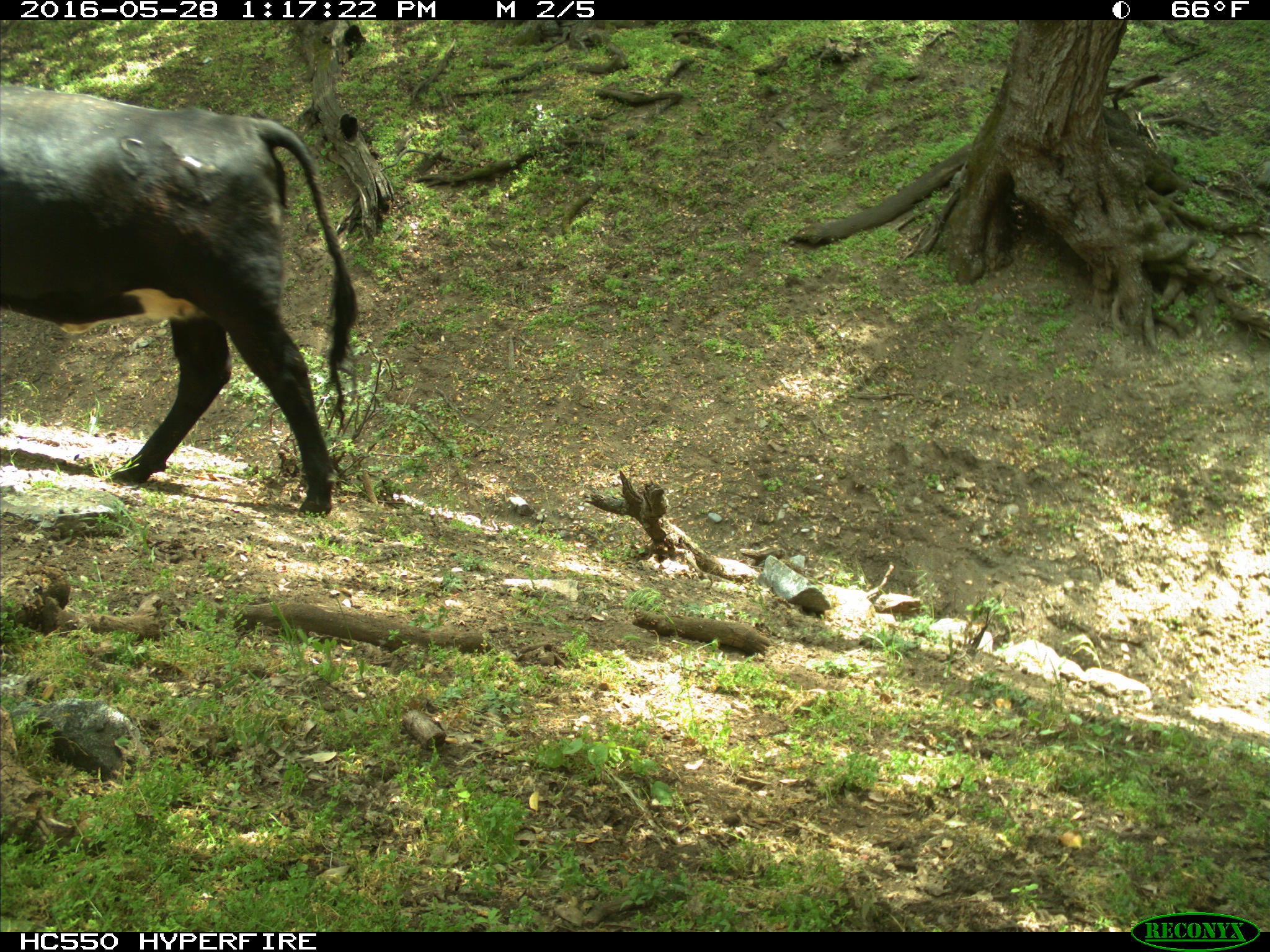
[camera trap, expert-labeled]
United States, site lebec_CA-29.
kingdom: Animalia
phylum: Chordata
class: Mammalia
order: Artiodactyla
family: Bovidae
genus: Bos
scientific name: Bos taurus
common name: domestic cow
Bos taurus (domestic cow).